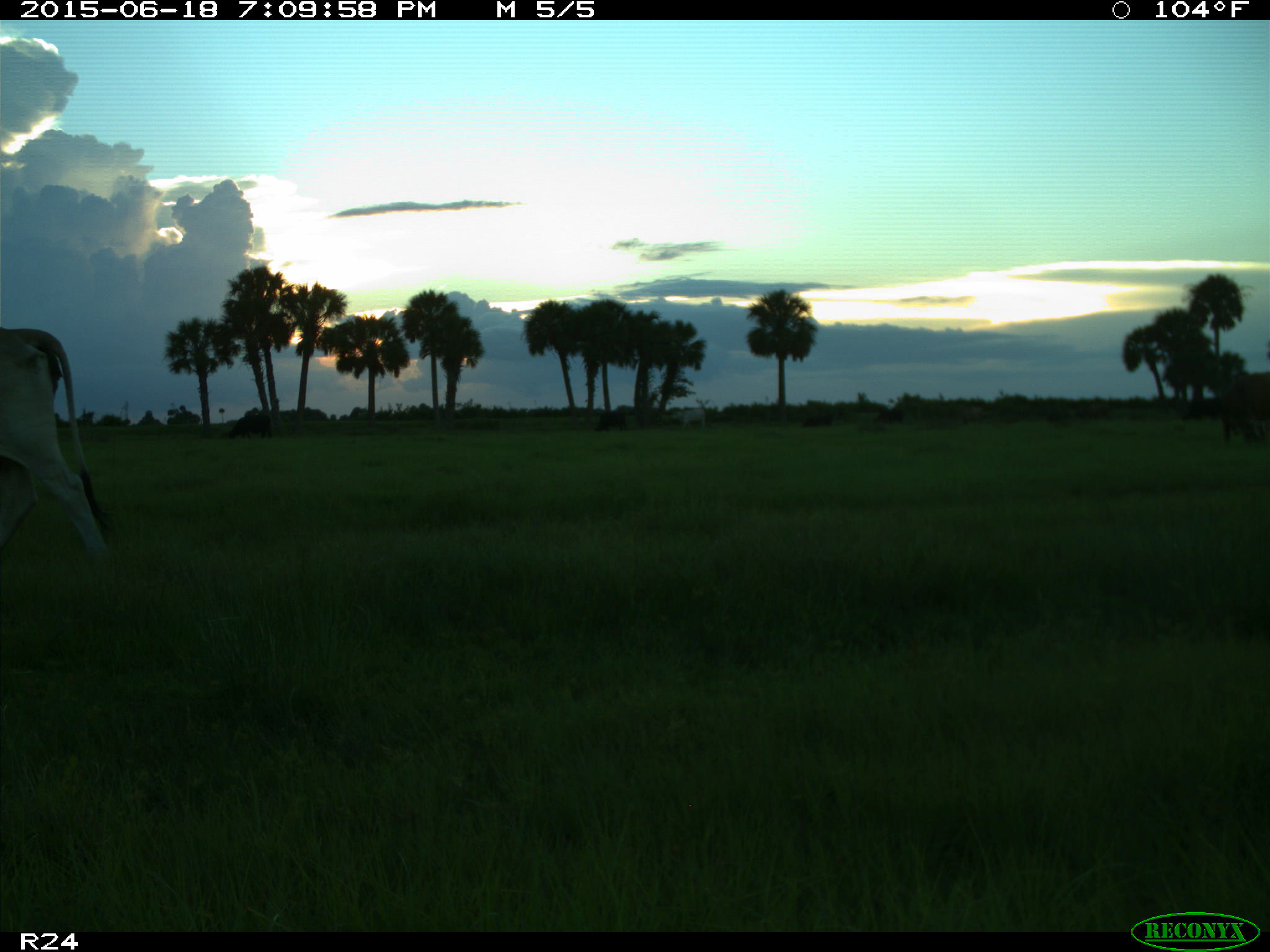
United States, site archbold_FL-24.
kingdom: Animalia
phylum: Chordata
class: Mammalia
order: Artiodactyla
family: Bovidae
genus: Bos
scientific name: Bos taurus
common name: domestic cow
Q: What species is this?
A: Bos taurus (domestic cow).